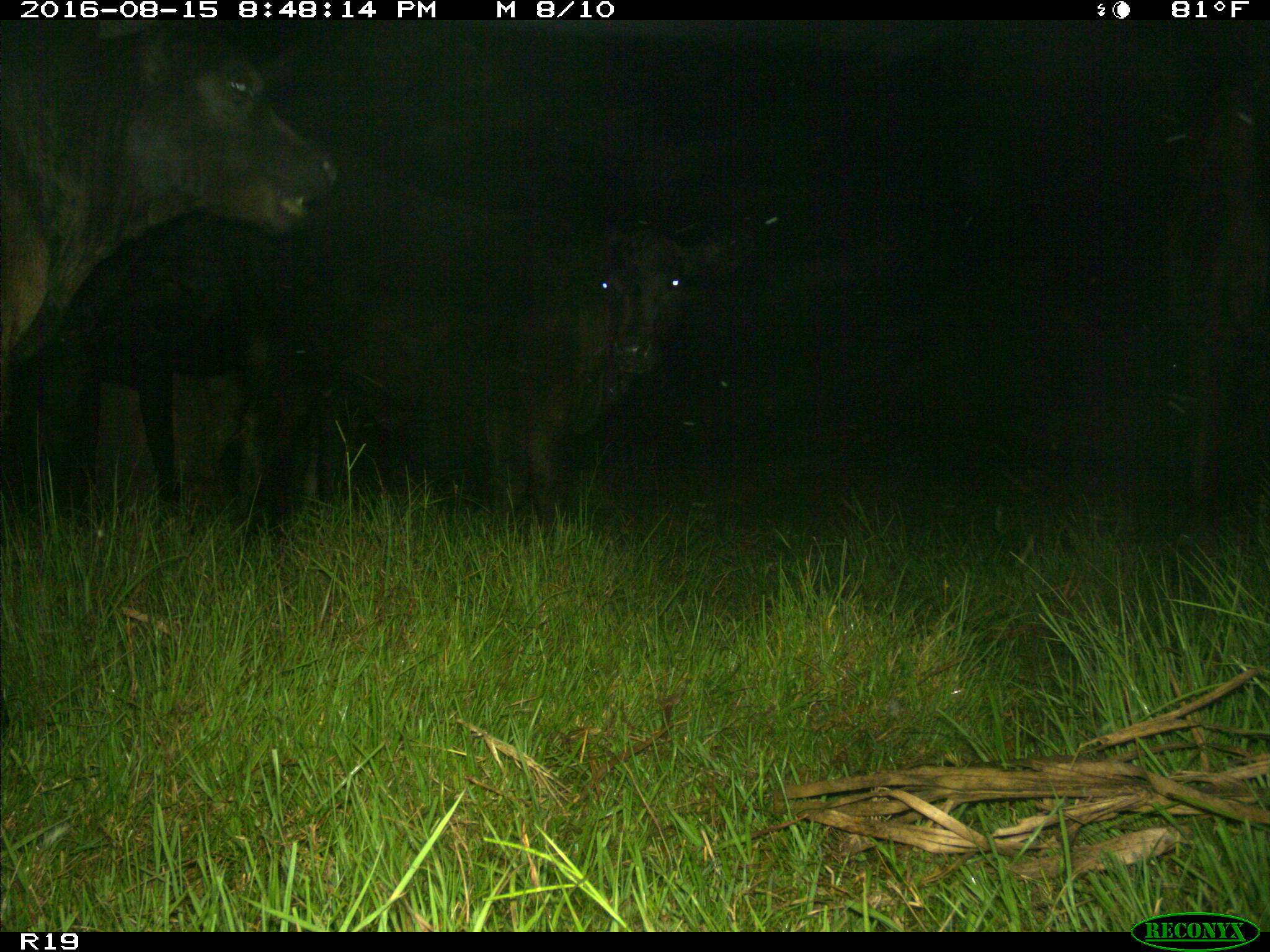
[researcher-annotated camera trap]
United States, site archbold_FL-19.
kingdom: Animalia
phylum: Chordata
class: Mammalia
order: Artiodactyla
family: Bovidae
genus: Bos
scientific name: Bos taurus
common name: domestic cow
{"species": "Bos taurus (domestic cow)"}